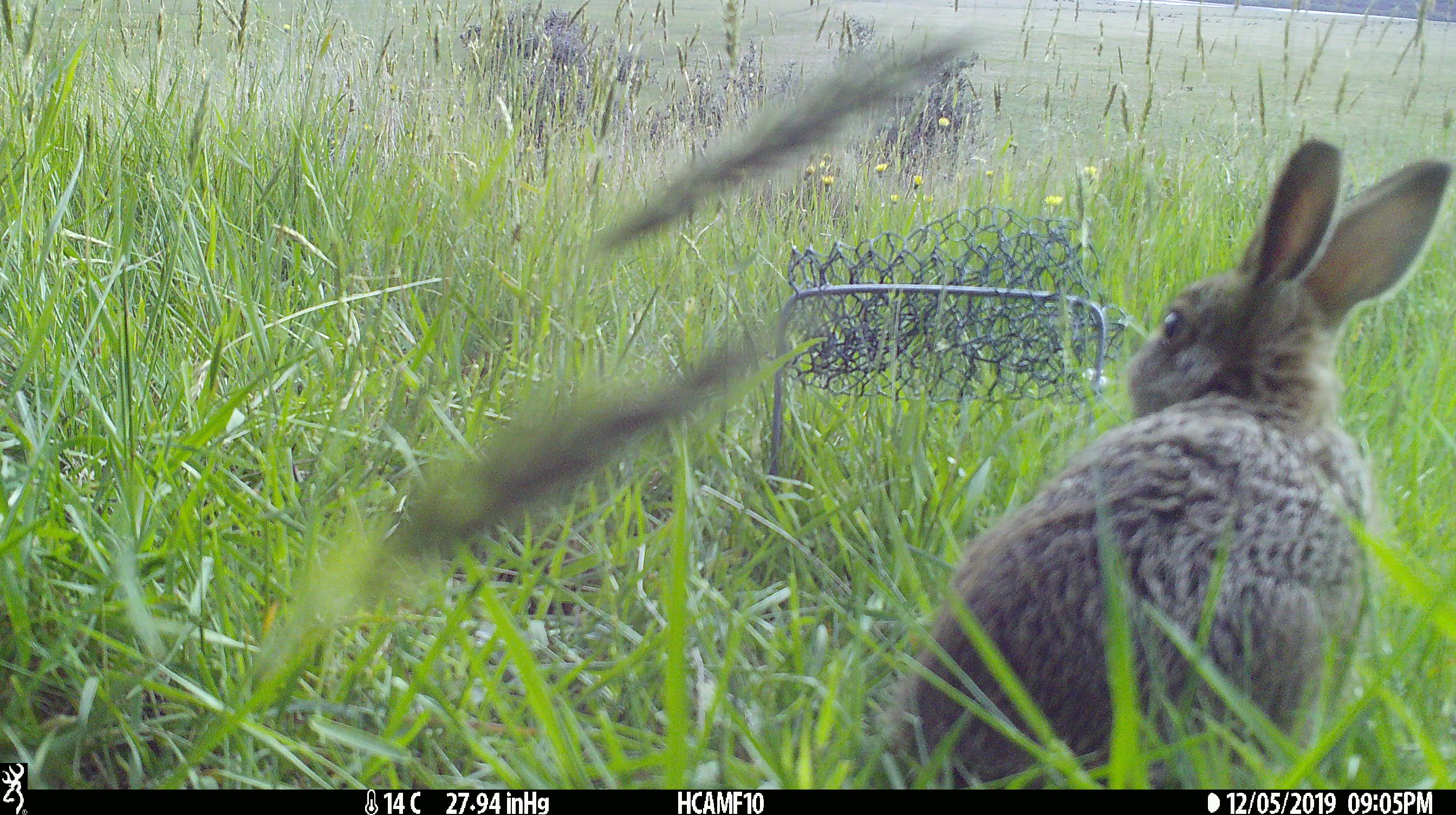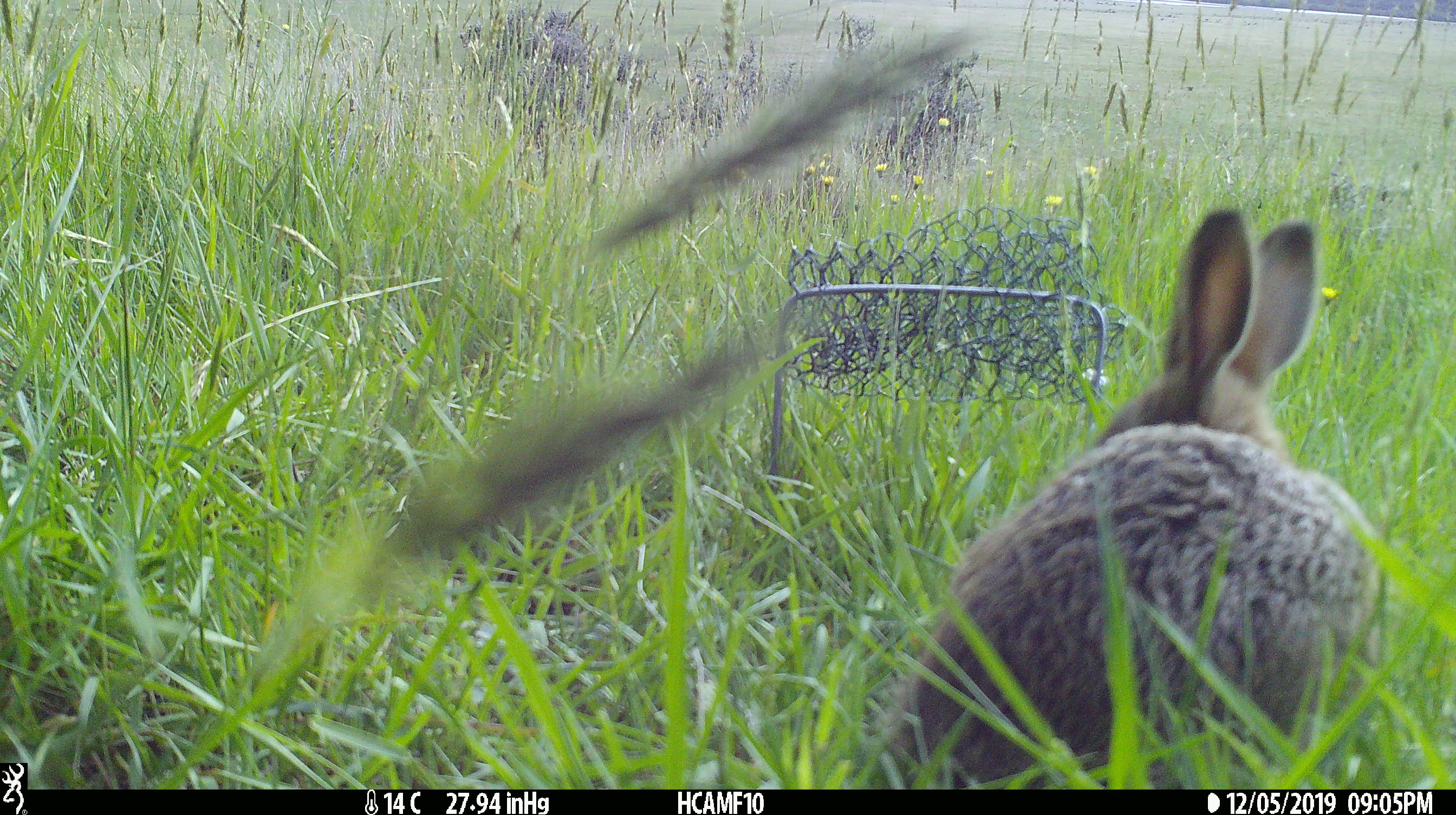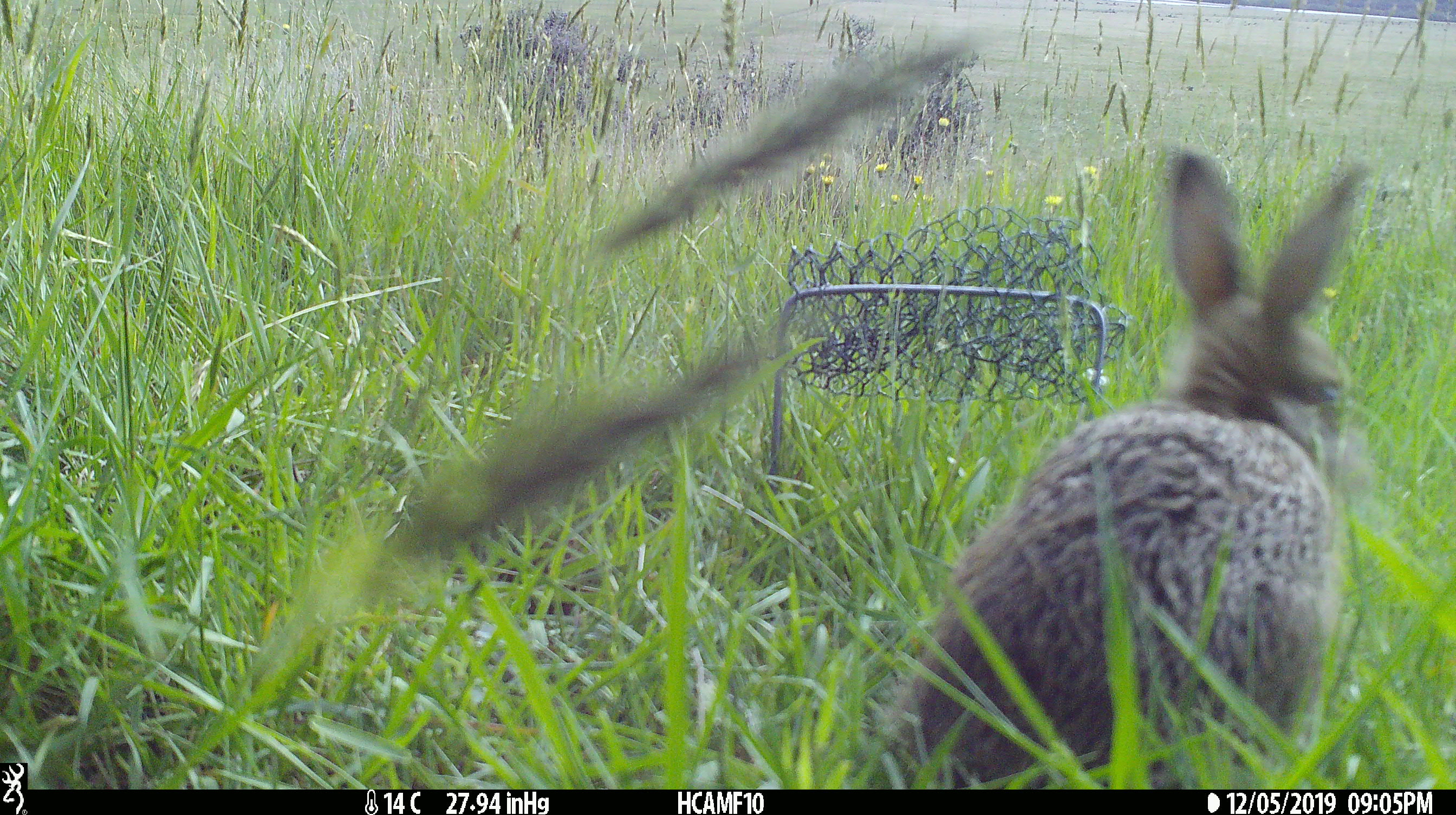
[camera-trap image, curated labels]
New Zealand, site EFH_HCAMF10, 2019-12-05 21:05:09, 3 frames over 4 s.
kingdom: Animalia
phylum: Chordata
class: Mammalia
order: Lagomorpha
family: Leporidae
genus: Oryctolagus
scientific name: Oryctolagus cuniculus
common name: european rabbit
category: rabbit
Rabbit (european rabbit) (Oryctolagus cuniculus).